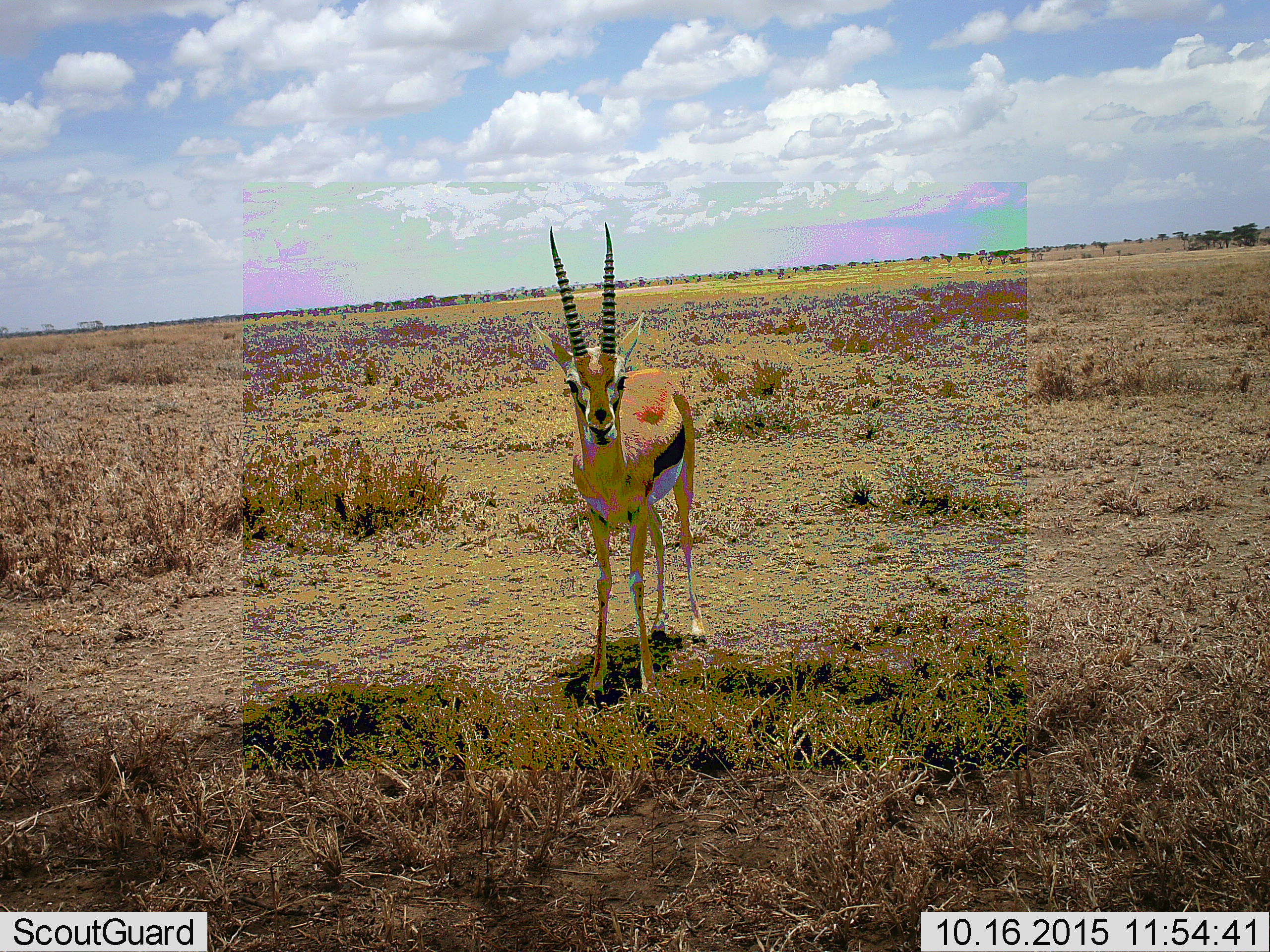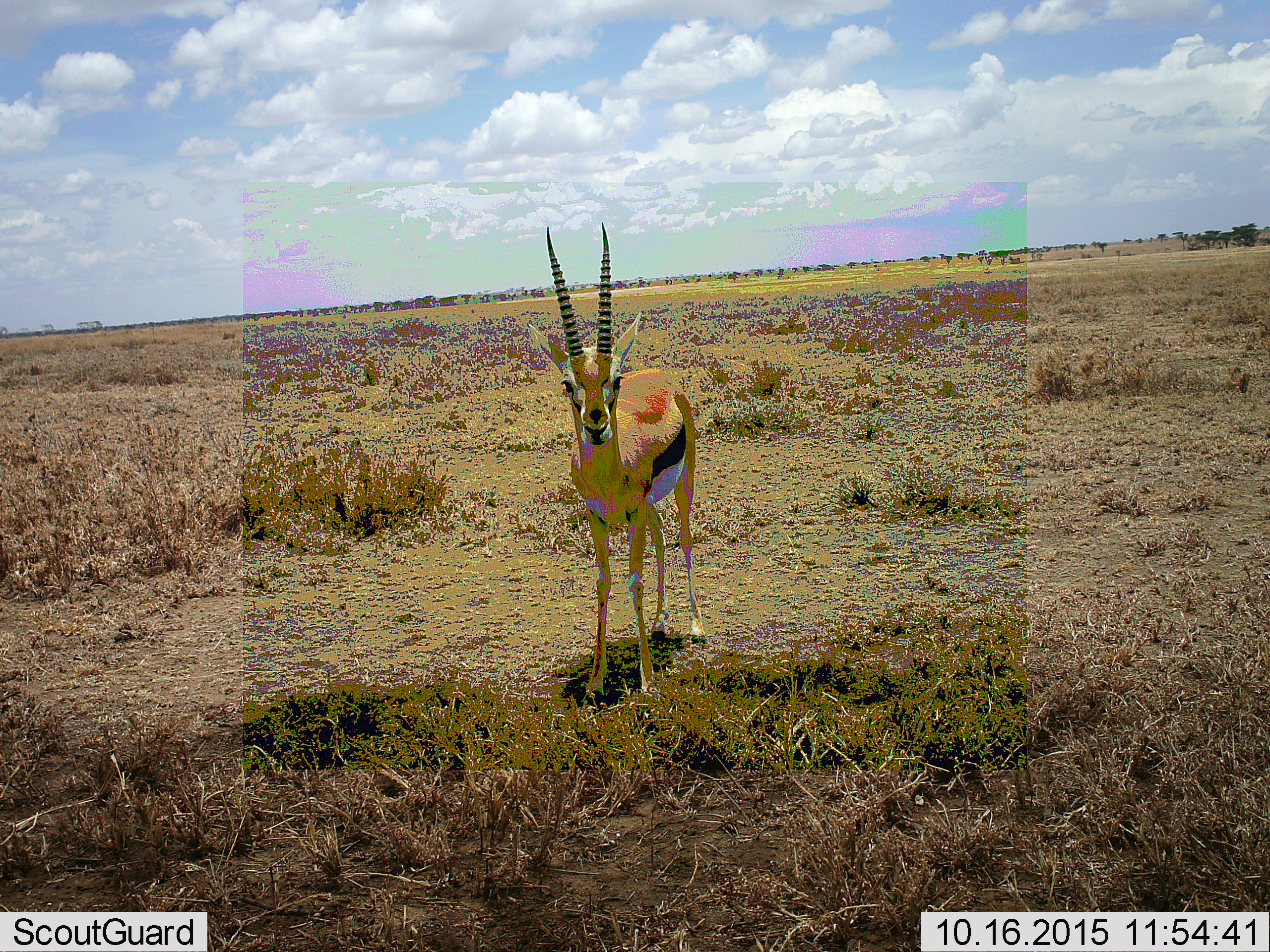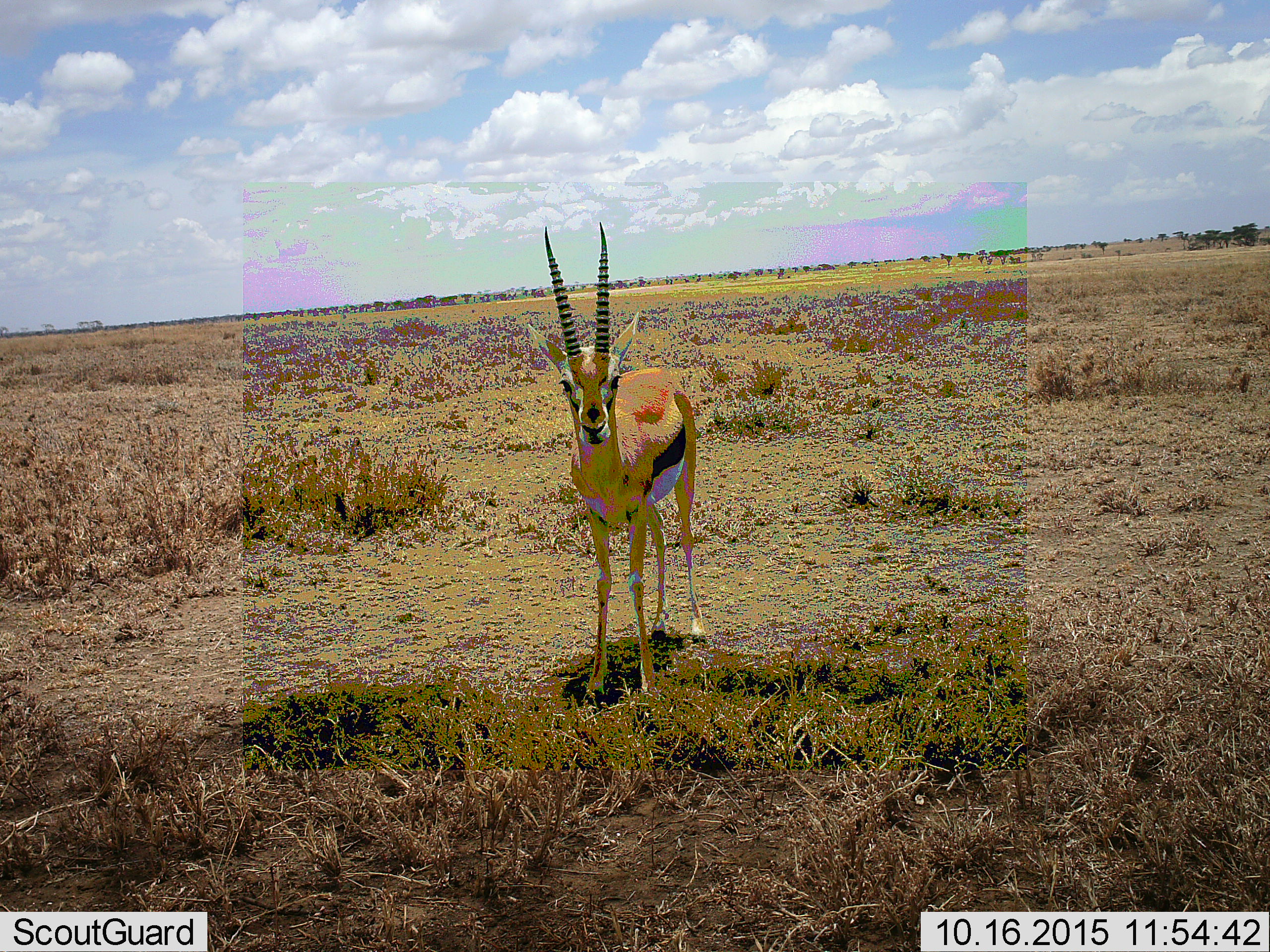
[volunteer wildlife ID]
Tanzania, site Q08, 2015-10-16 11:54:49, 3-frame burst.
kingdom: Animalia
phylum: Chordata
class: Mammalia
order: Artiodactyla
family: Bovidae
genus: Eudorcas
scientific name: Eudorcas thomsonii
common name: thomson's gazelle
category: gazellethomsons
Gazellethomsons (thomson's gazelle) (Eudorcas thomsonii), count 1. Behavior (volunteer vote fractions): standing 100%, resting 0%, moving 0%, interacting 0%. Young present (vote fraction): 14%. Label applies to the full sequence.